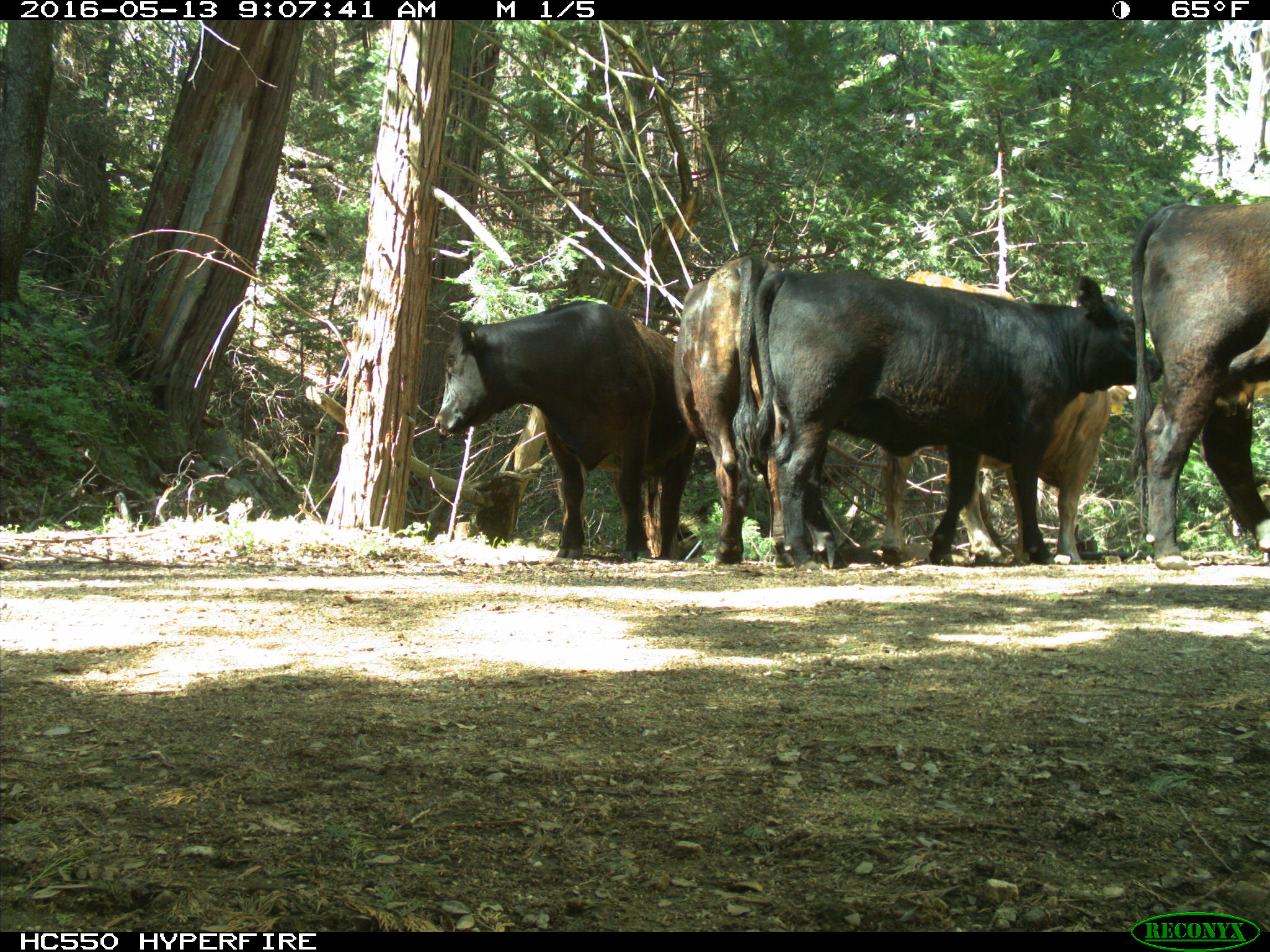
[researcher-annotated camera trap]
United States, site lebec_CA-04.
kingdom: Animalia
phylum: Chordata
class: Mammalia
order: Artiodactyla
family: Bovidae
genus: Bos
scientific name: Bos taurus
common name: domestic cow